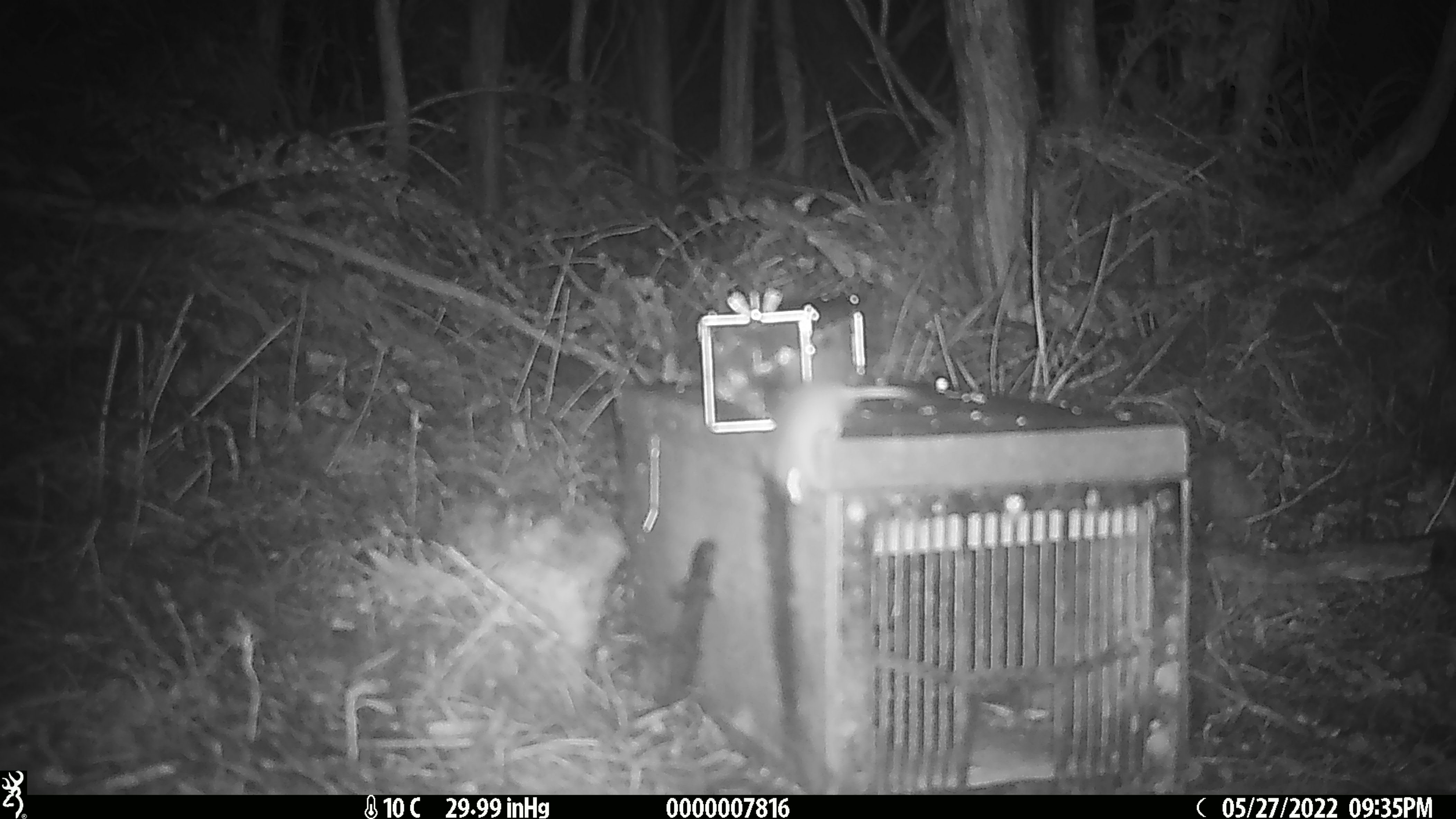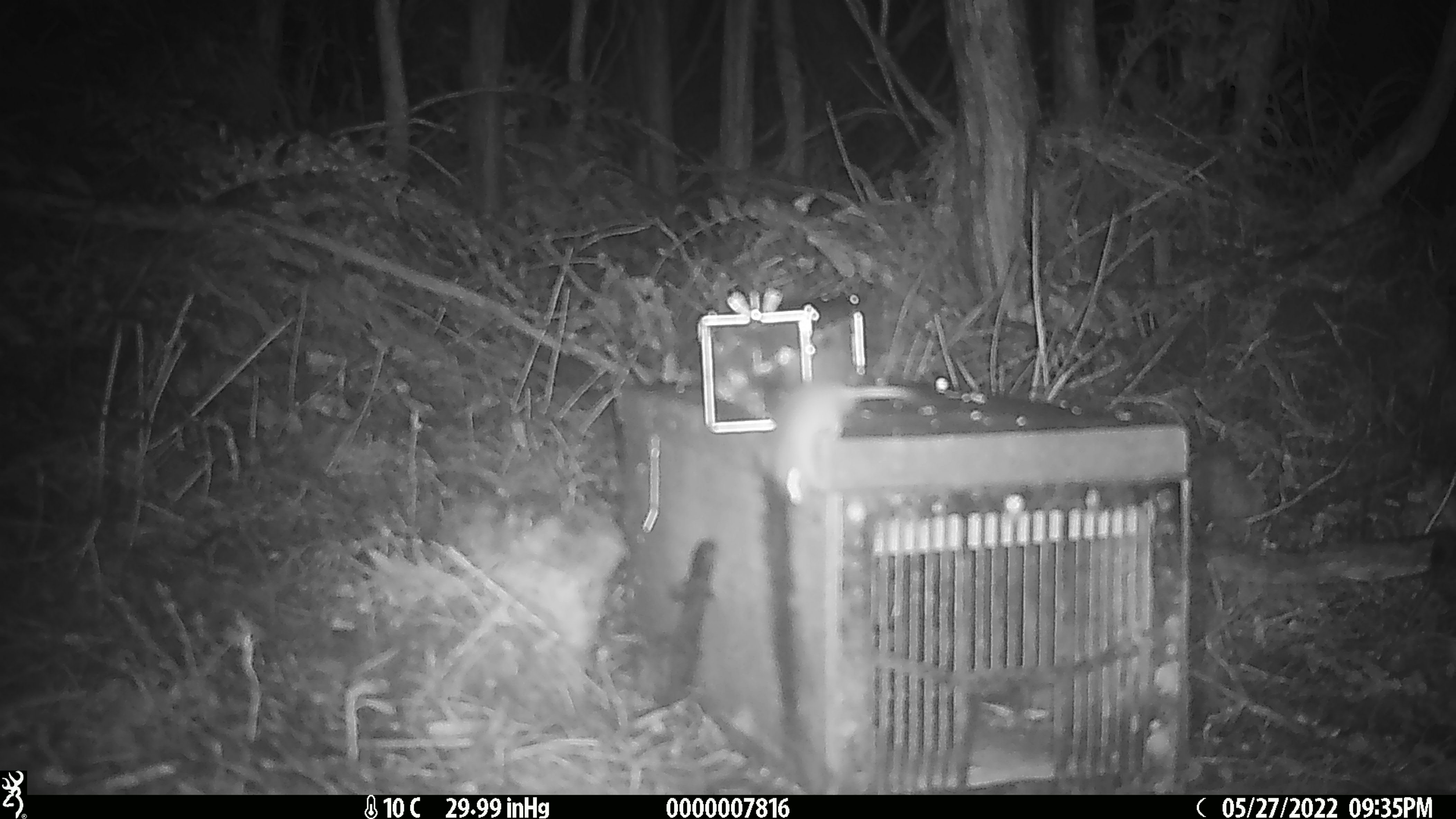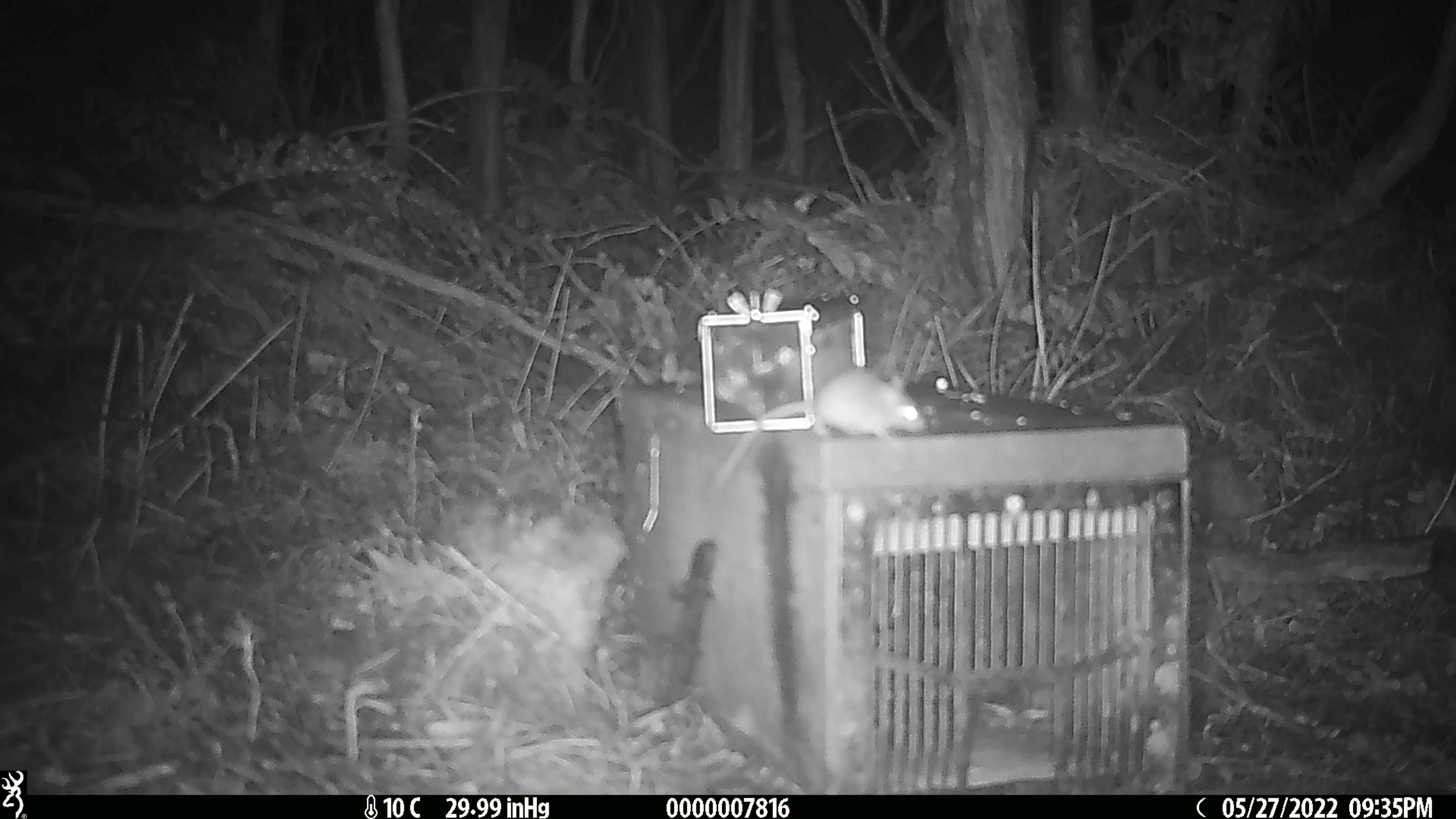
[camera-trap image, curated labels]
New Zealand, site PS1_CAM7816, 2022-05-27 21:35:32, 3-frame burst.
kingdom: Animalia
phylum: Chordata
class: Mammalia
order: Rodentia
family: Muridae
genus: Mus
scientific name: Mus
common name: mouse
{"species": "mouse (Mus)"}